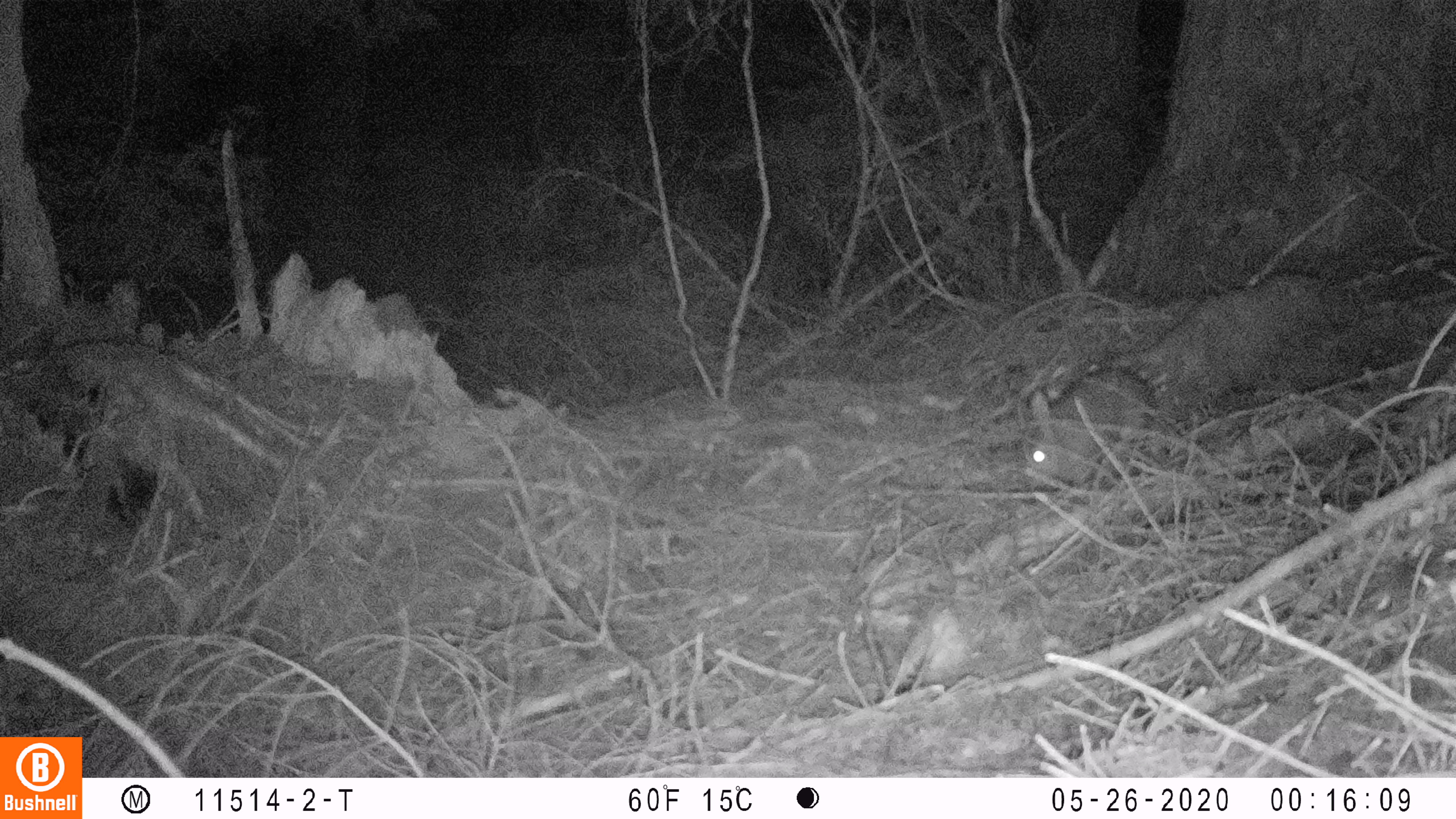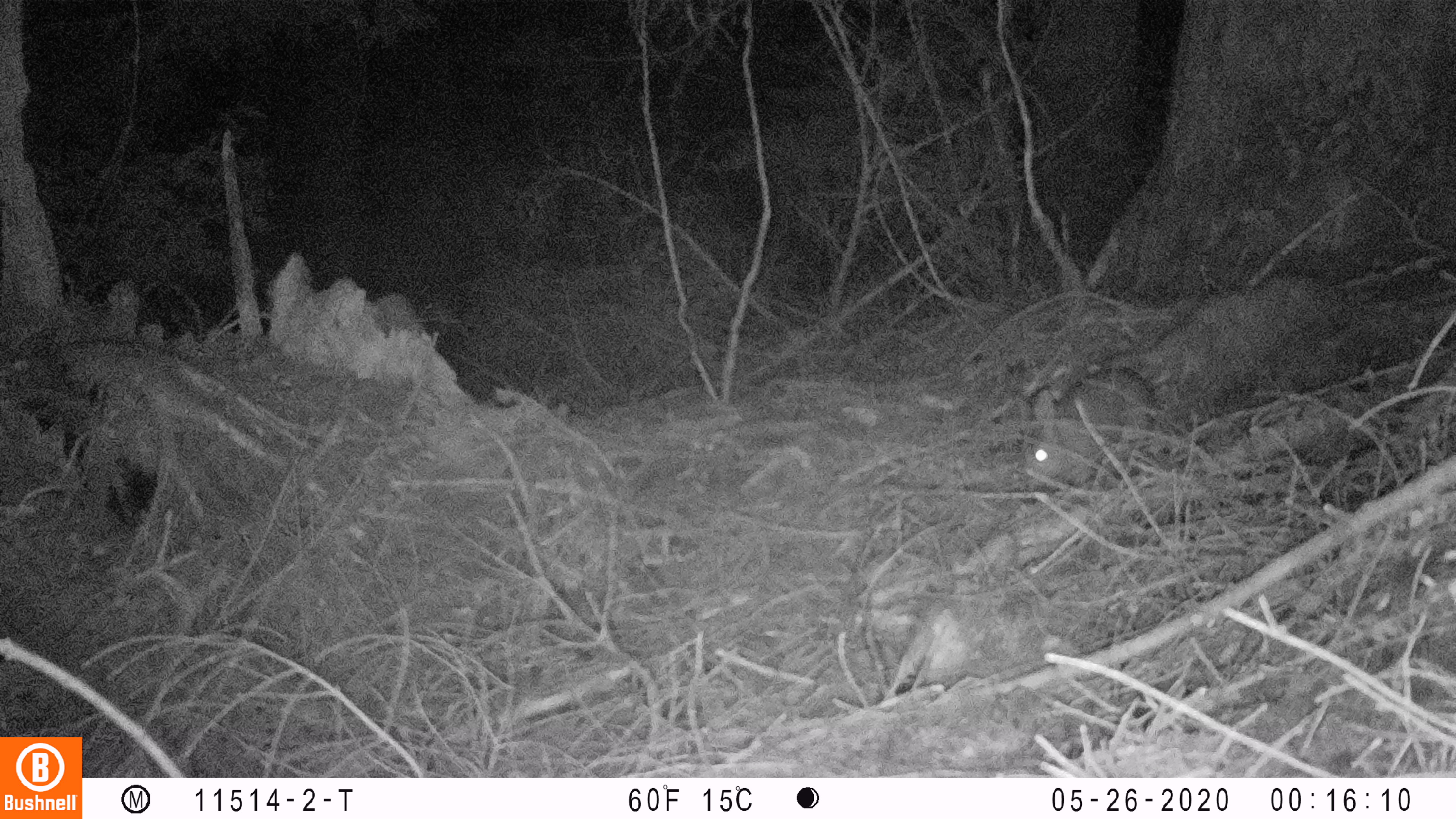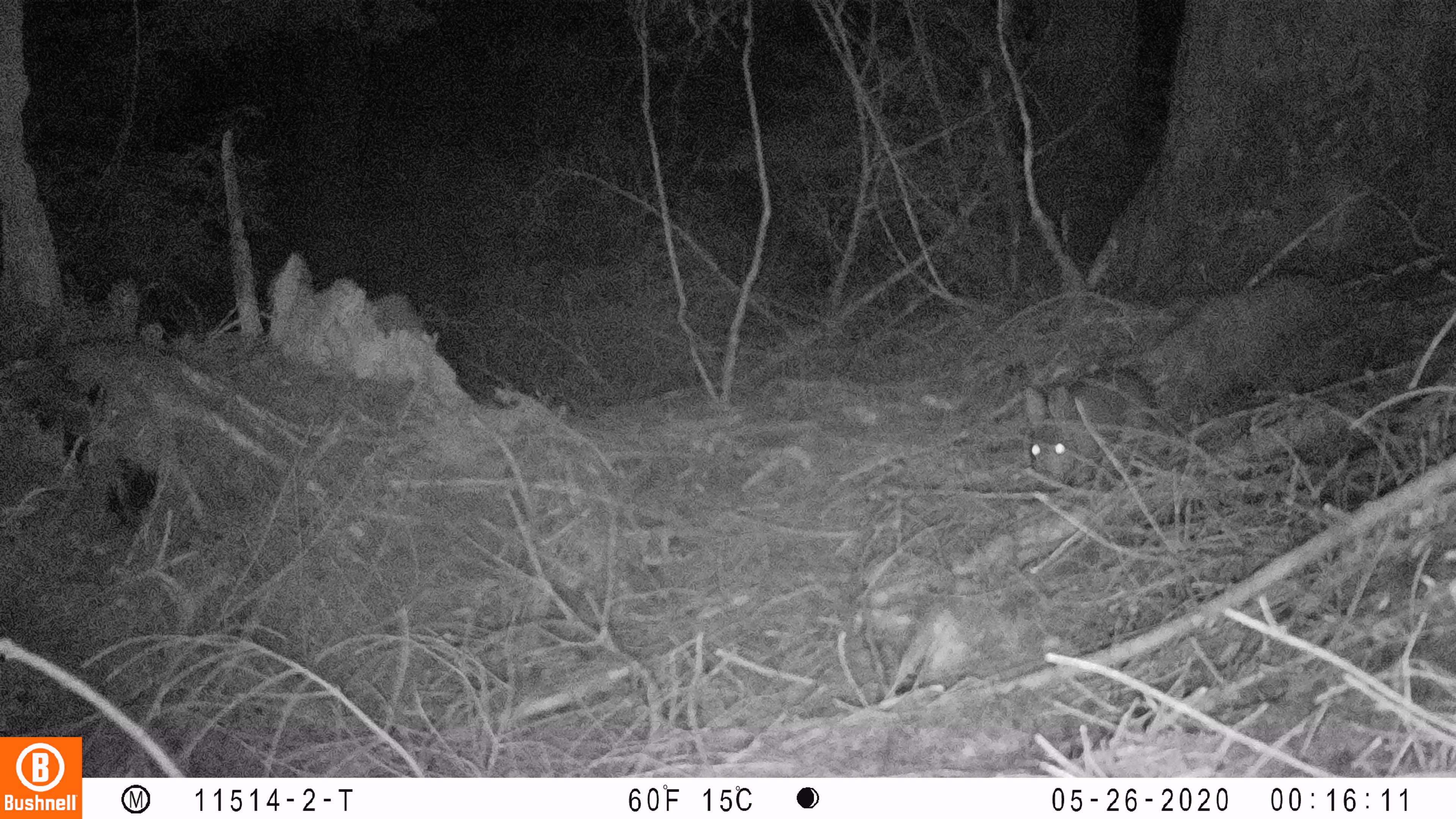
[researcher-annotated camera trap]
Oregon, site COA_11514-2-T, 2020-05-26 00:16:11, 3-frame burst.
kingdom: Animalia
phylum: Chordata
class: Mammalia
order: Lagomorpha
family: Leporidae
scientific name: Leporidae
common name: hares and rabbits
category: leporidae family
Leporidae family (hares and rabbits) (Leporidae).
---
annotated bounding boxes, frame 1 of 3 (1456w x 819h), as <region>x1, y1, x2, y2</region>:
leporidae family: <region>1023, 363, 1159, 497</region>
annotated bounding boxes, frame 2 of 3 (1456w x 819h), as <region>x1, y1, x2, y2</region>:
leporidae family: <region>1028, 361, 1163, 493</region>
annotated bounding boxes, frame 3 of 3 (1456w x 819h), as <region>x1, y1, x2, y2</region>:
leporidae family: <region>1027, 361, 1158, 492</region>